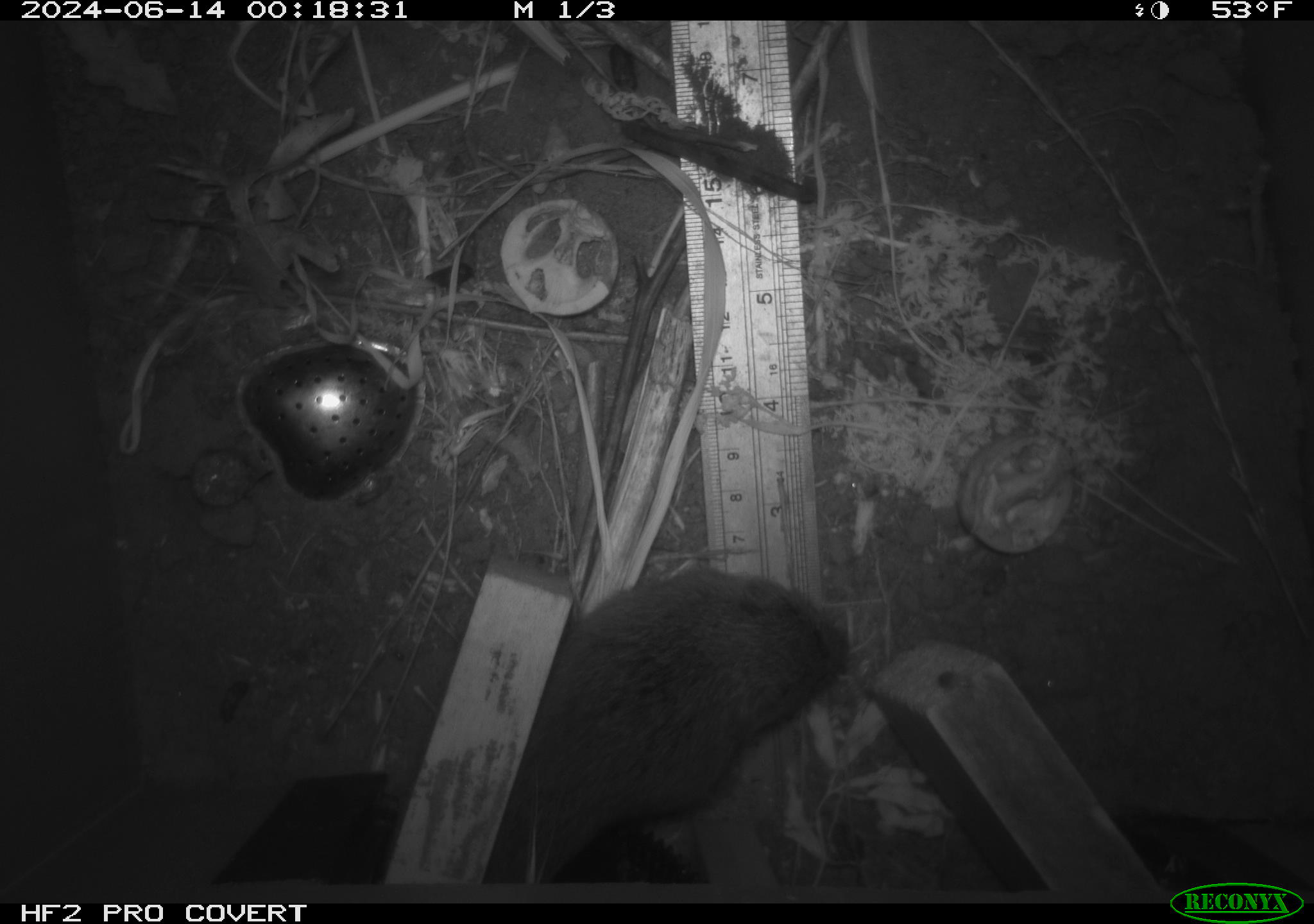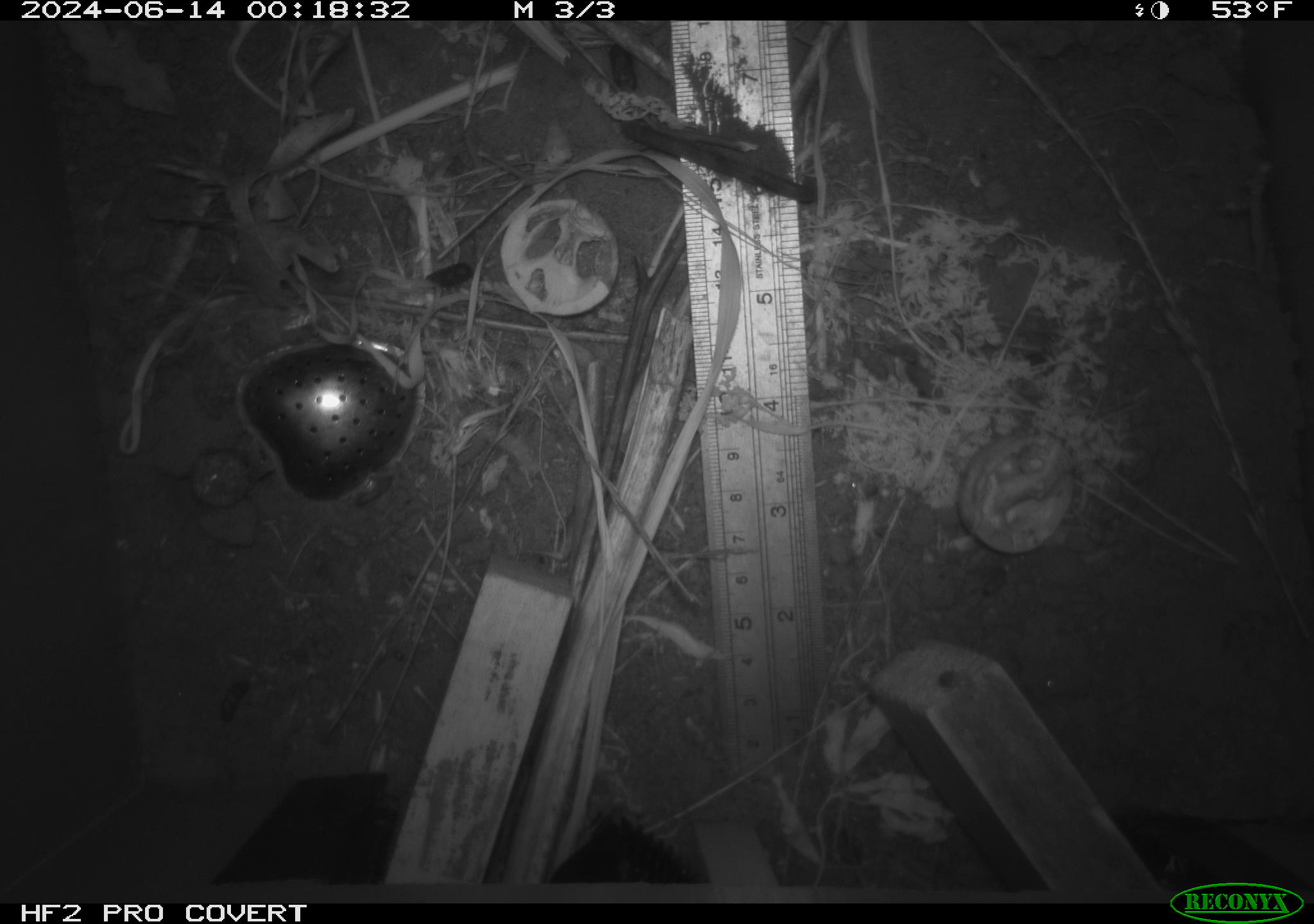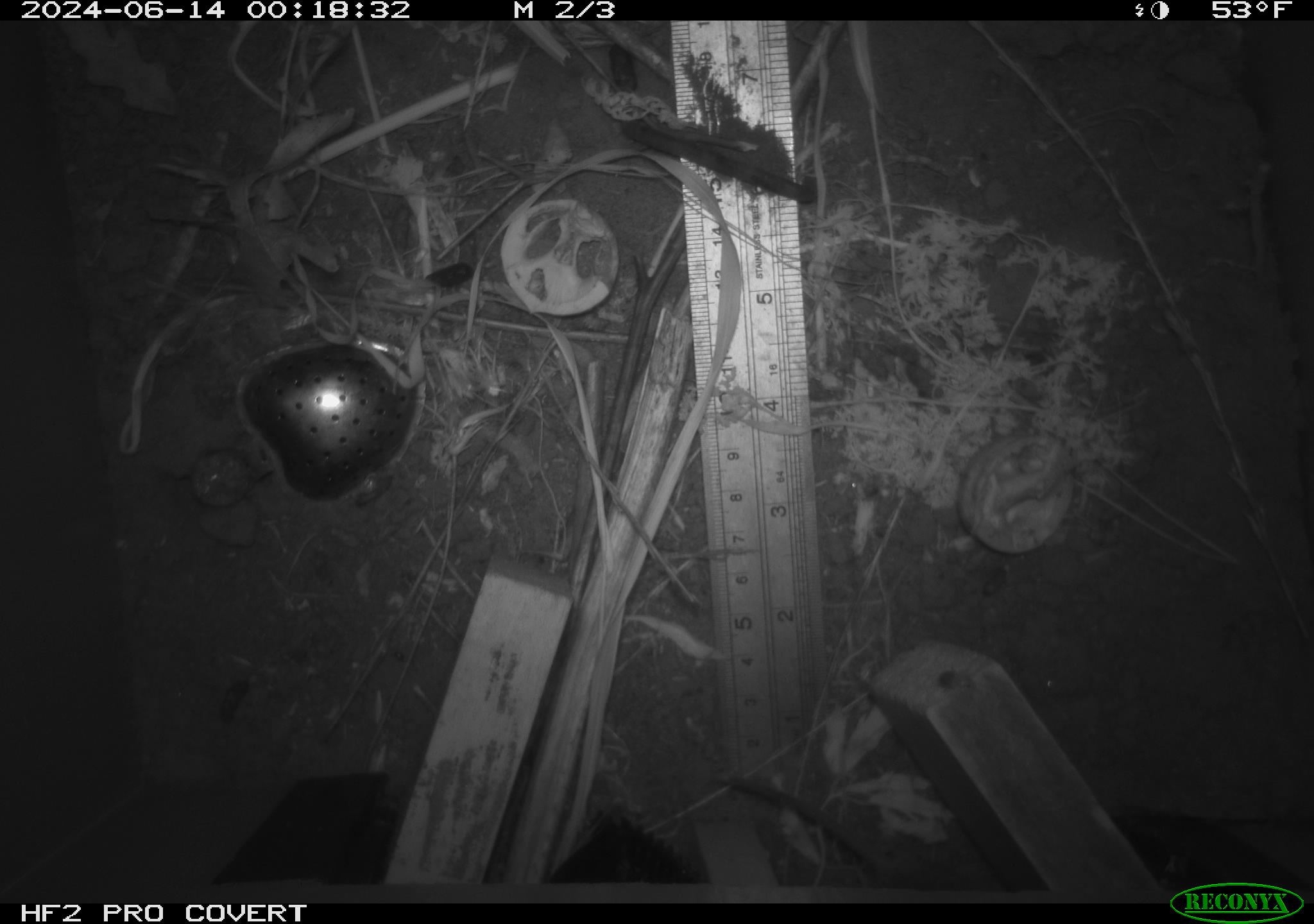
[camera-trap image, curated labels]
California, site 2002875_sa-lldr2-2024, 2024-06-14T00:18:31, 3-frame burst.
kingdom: Animalia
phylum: Chordata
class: Mammalia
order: Rodentia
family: Cricetidae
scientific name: Arvicolinae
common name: voles, lemmings, and muskrats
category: arvicolinae subfamily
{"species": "arvicolinae subfamily (voles, lemmings, and muskrats) (Arvicolinae)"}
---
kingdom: Animalia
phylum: Chordata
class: Mammalia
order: Rodentia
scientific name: Rodentia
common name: rodent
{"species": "rodent (Rodentia)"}